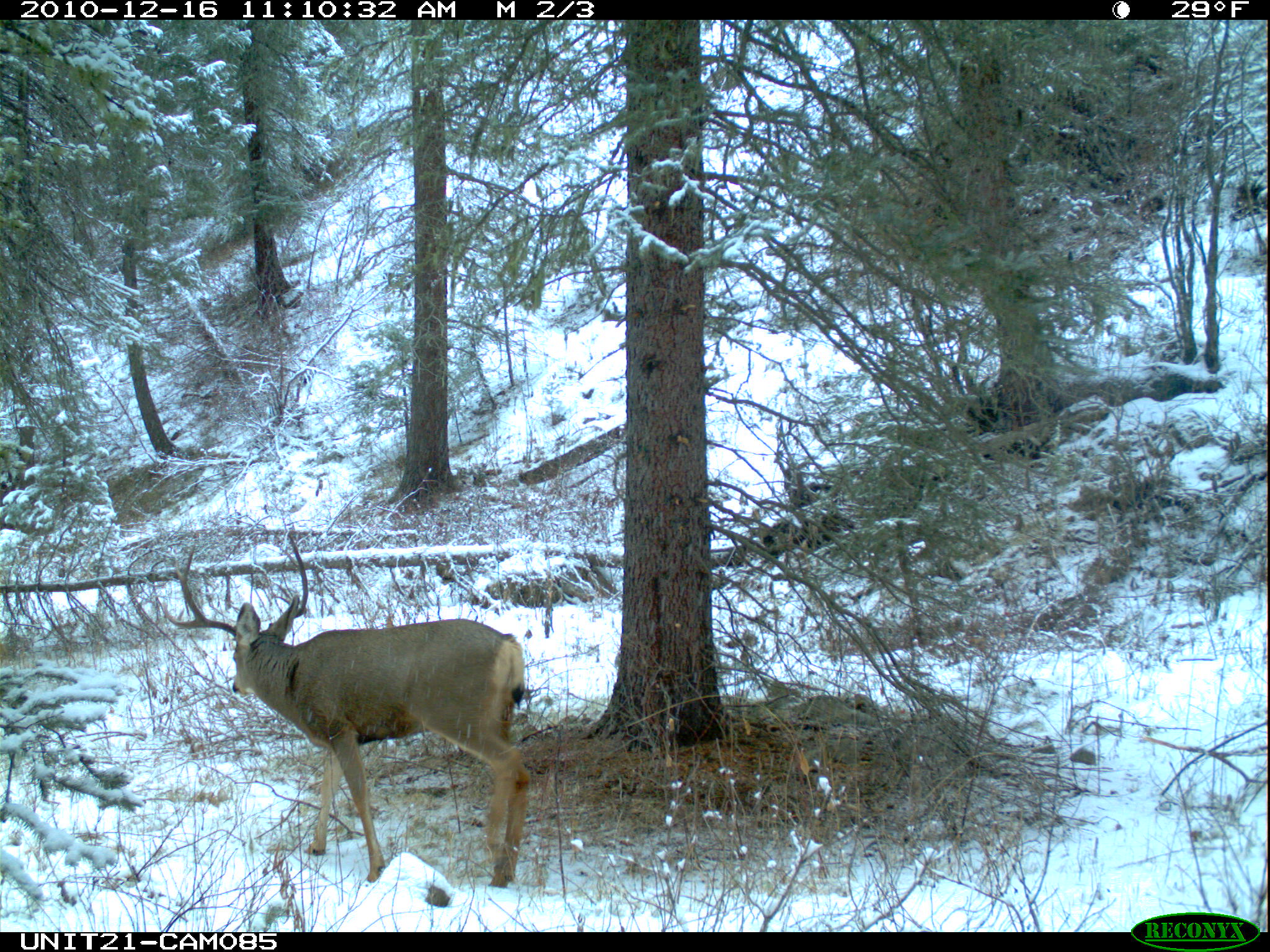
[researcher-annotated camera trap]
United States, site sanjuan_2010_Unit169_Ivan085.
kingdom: Animalia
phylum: Chordata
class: Mammalia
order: Artiodactyla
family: Cervidae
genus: Odocoileus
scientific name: Odocoileus hemionus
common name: mule deer